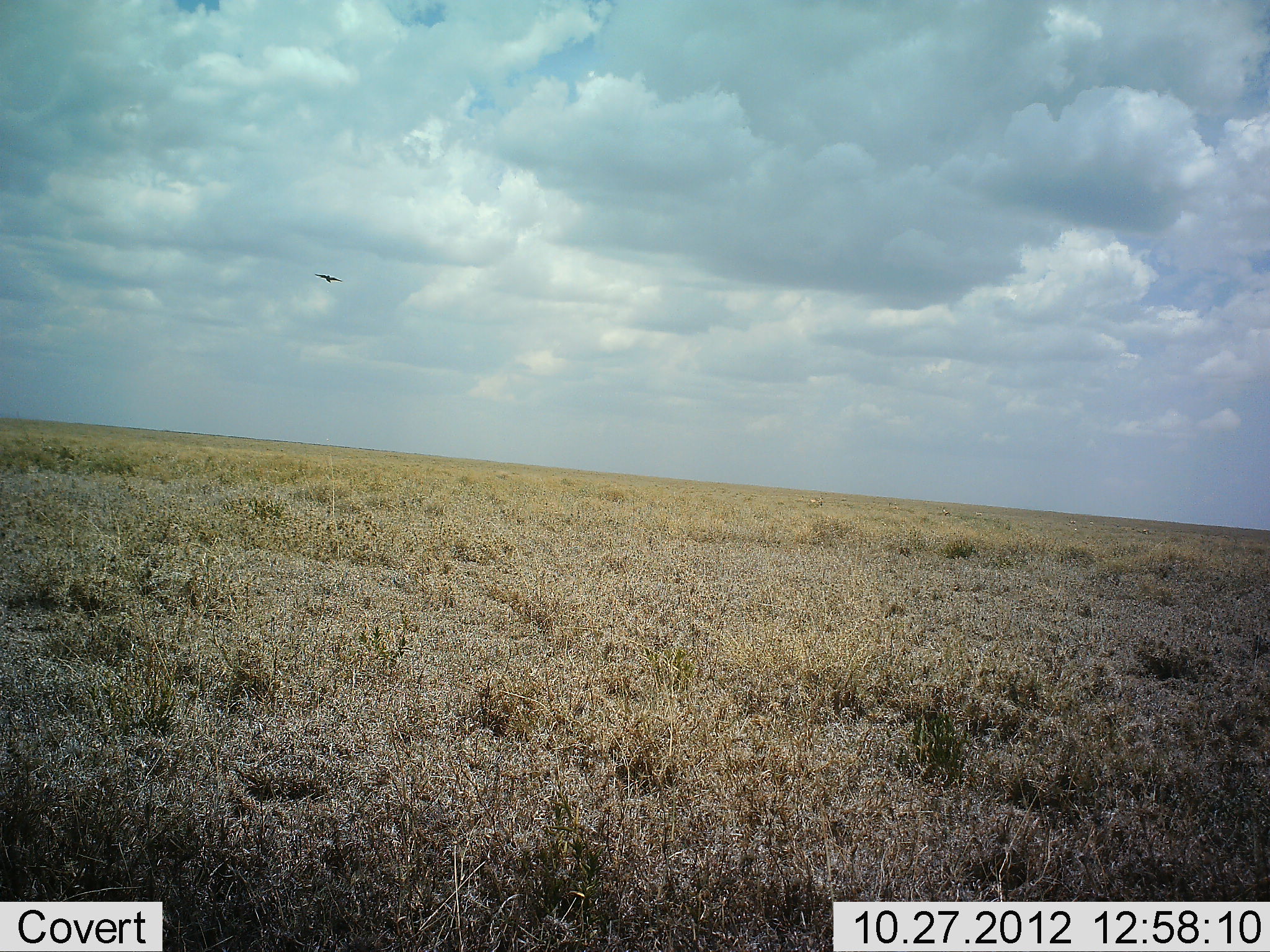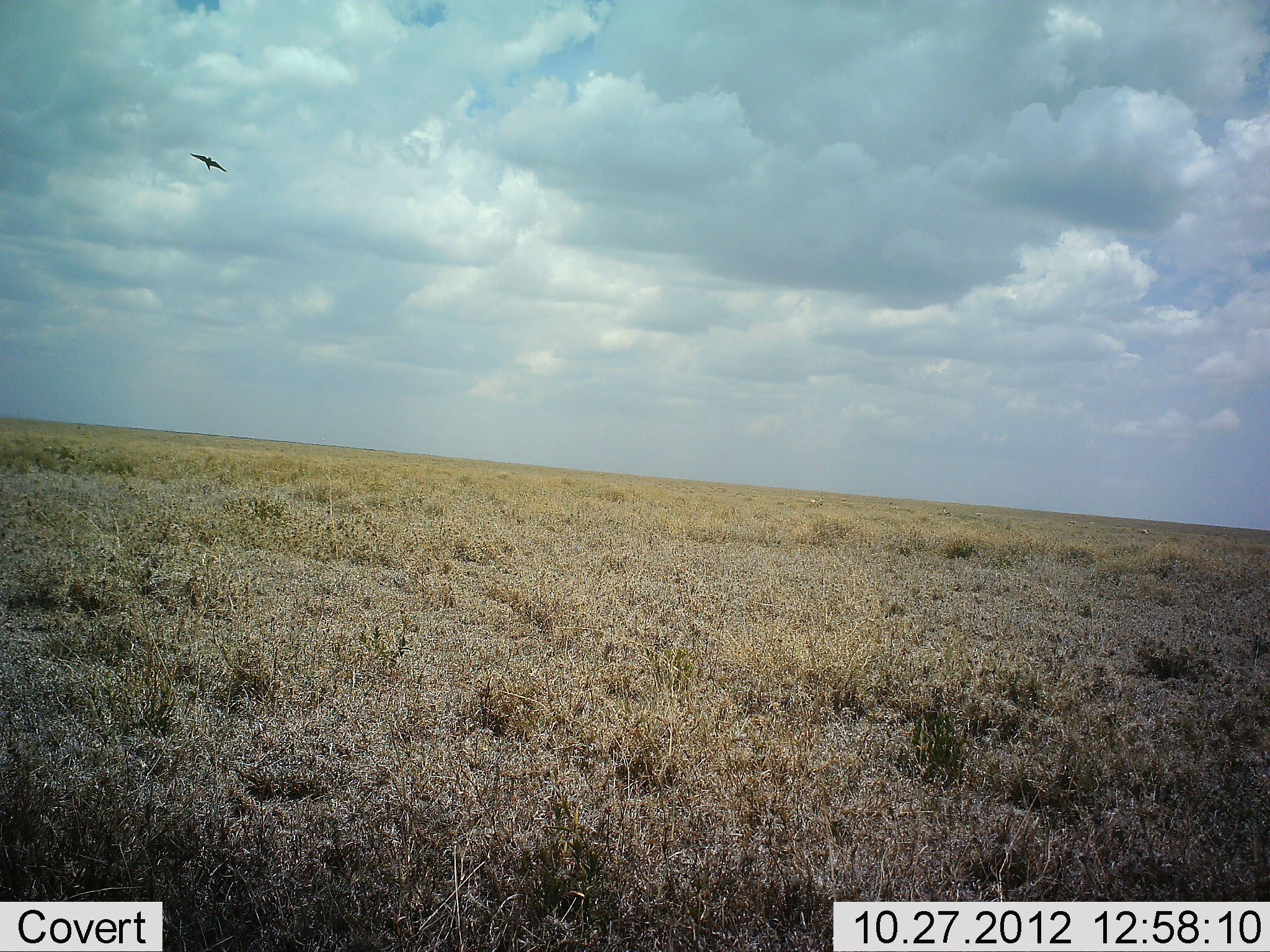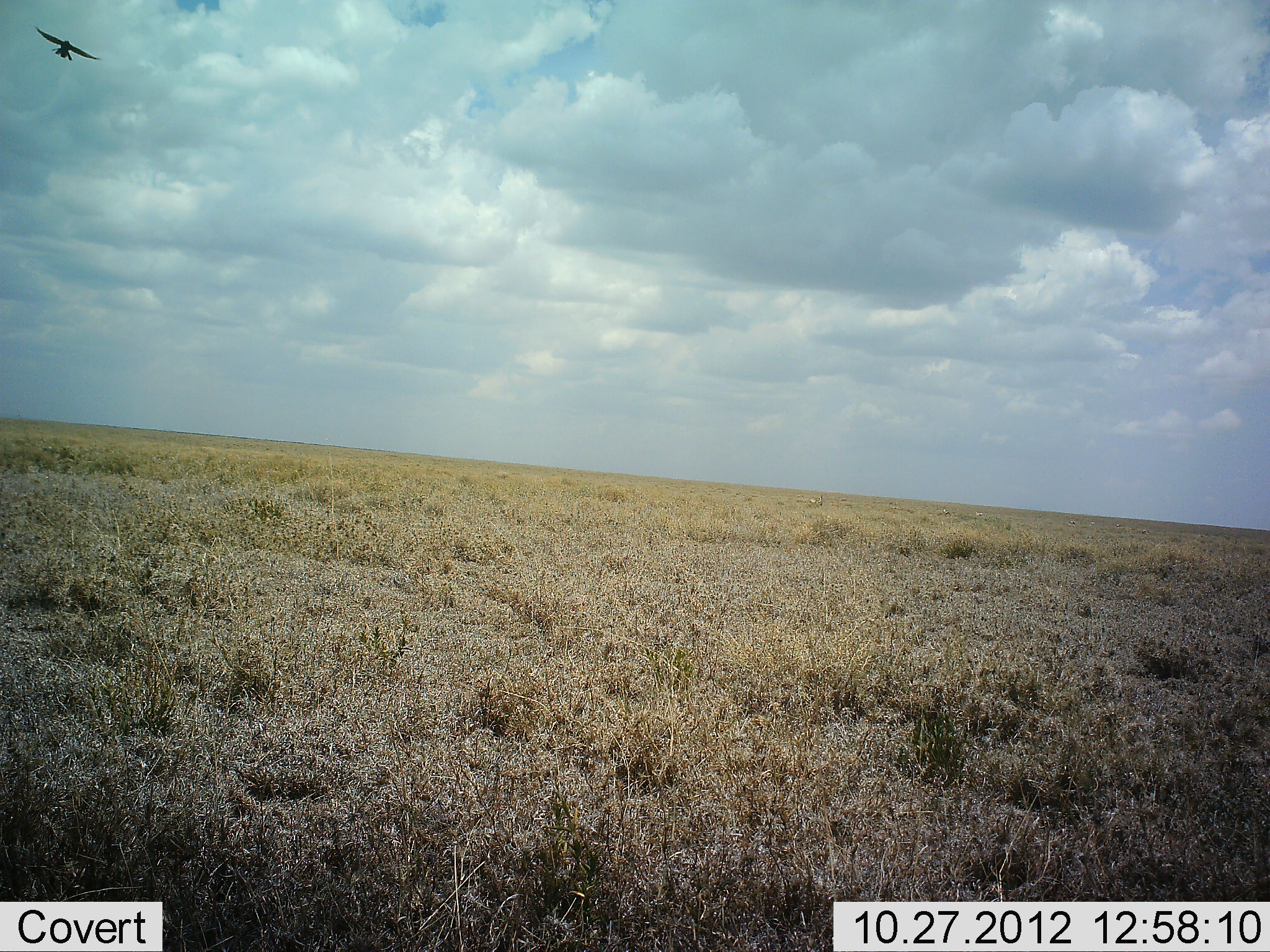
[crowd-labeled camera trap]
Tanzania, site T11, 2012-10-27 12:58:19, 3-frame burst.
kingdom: Animalia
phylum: Chordata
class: Aves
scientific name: Aves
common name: bird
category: otherbird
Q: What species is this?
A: Otherbird (bird) (Aves).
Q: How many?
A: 1.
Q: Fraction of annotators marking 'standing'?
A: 0%.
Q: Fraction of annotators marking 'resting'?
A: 0%.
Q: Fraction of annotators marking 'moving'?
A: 100%.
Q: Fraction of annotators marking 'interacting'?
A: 0%.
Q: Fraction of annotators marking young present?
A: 0%.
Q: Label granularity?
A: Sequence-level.